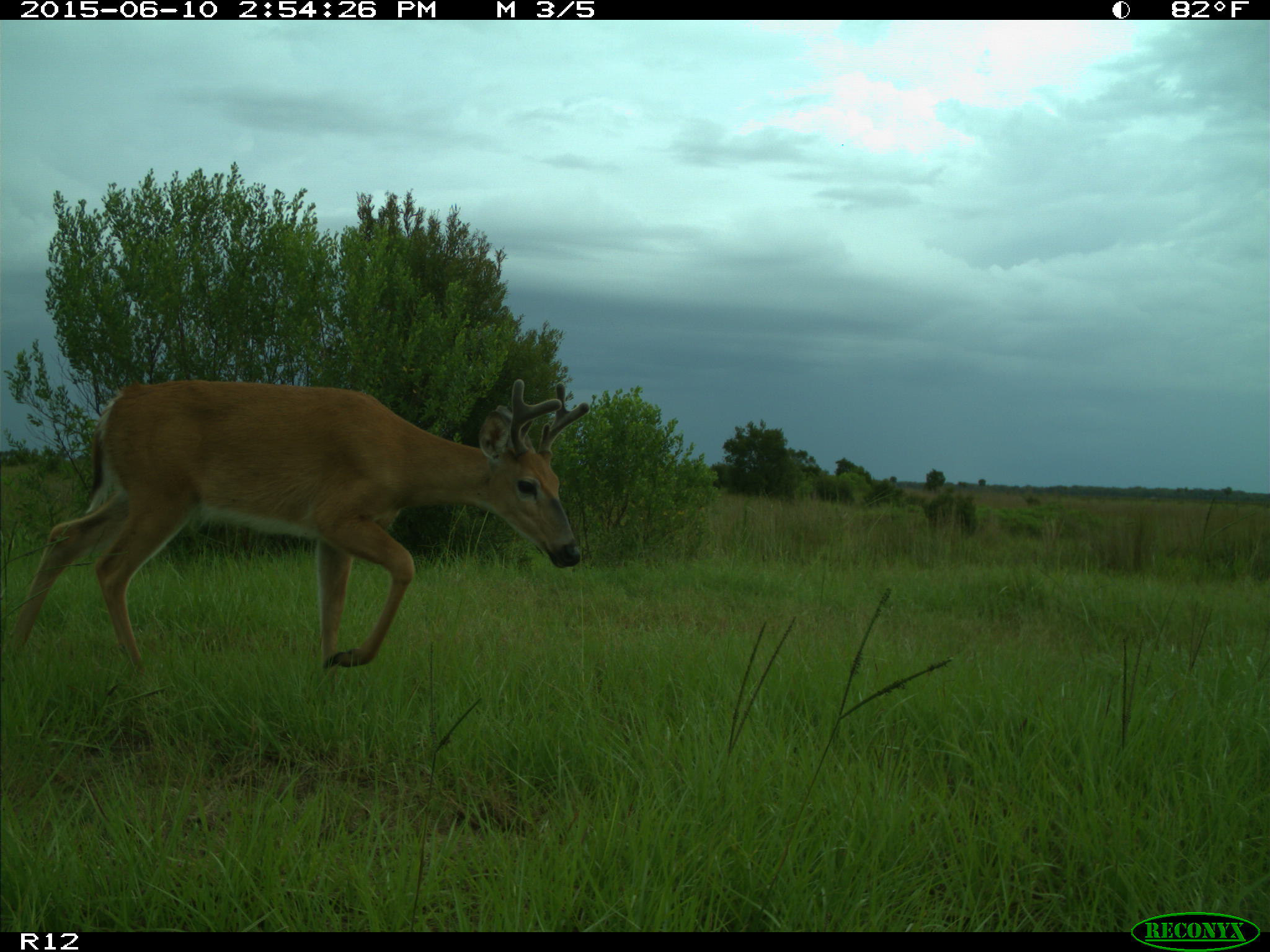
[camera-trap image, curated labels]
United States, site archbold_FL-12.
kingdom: Animalia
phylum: Chordata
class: Mammalia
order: Artiodactyla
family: Cervidae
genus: Odocoileus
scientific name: Odocoileus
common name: deer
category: unidentified deer